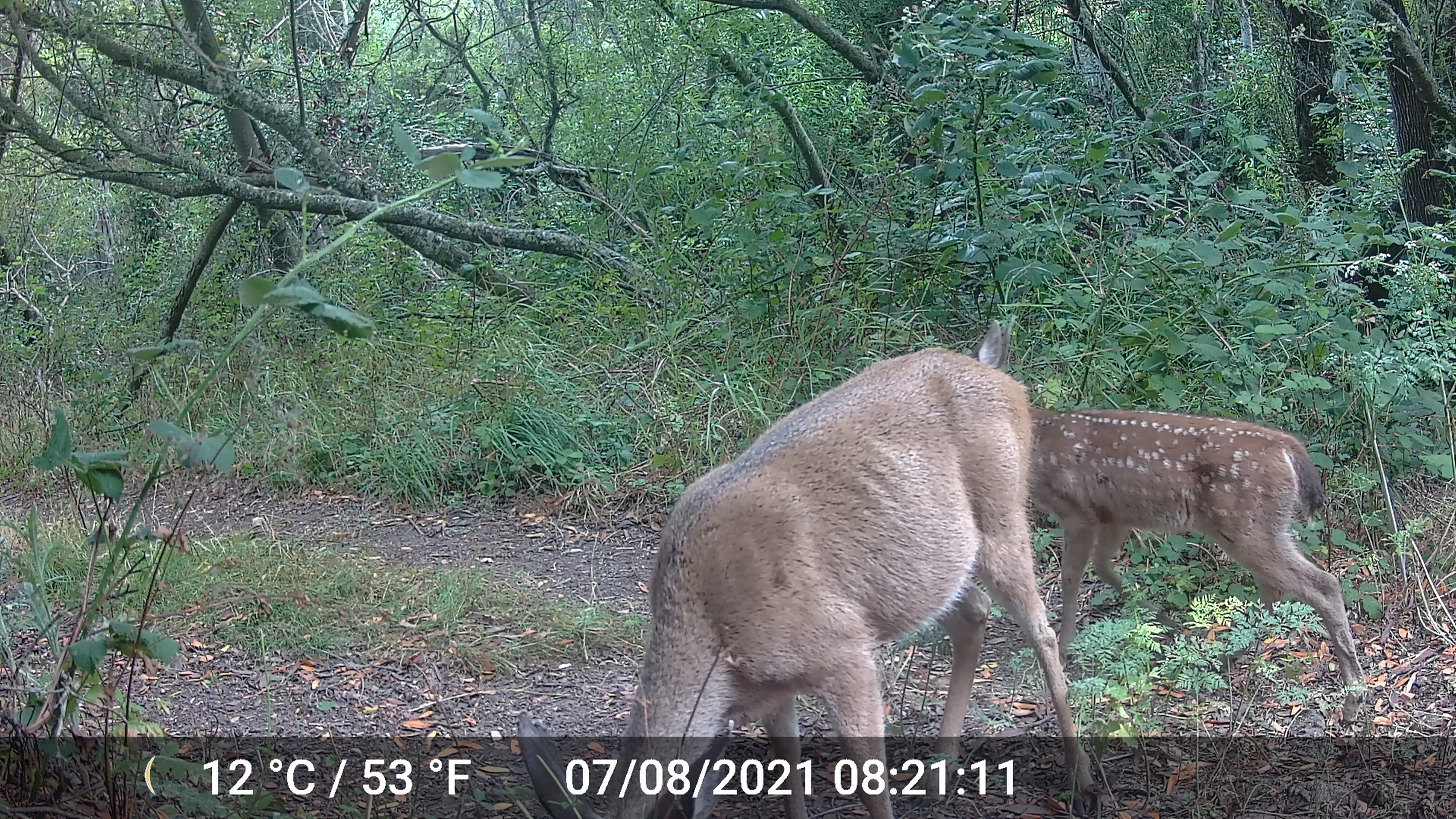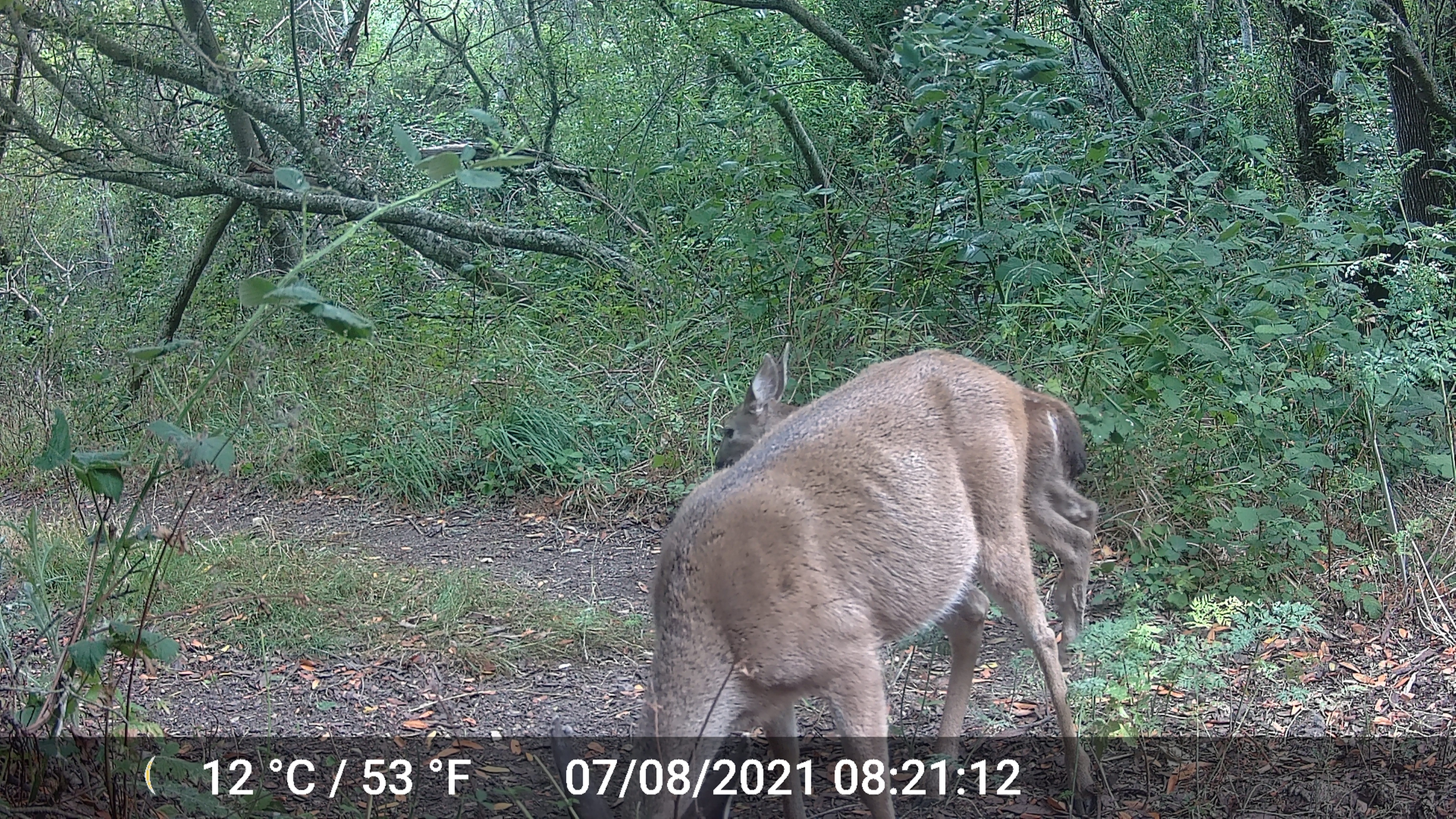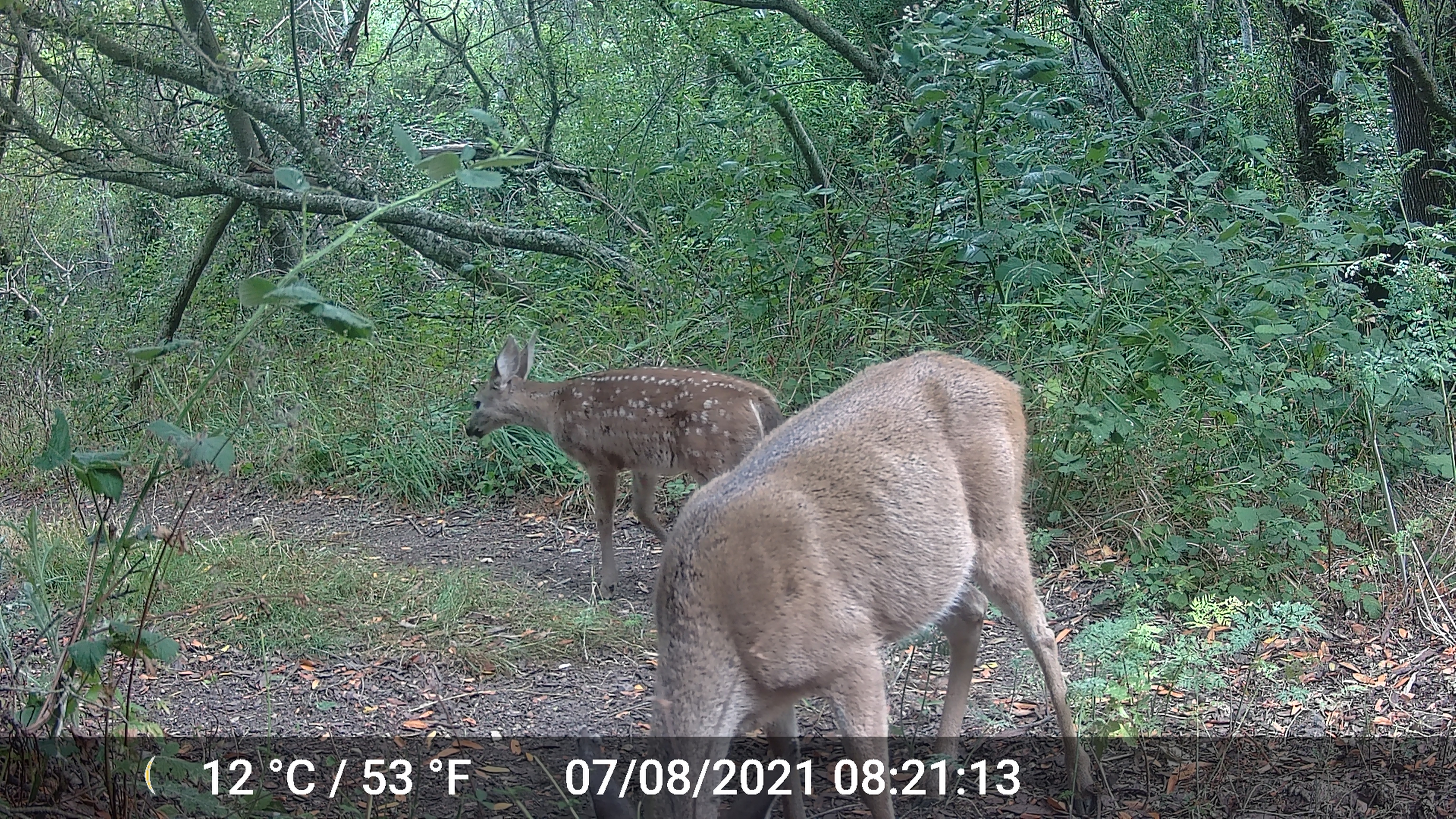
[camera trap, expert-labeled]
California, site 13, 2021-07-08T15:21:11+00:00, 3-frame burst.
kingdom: Animalia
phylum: Chordata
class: Mammalia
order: Artiodactyla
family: Cervidae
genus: Odocoileus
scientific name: Odocoileus hemionus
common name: mule deer